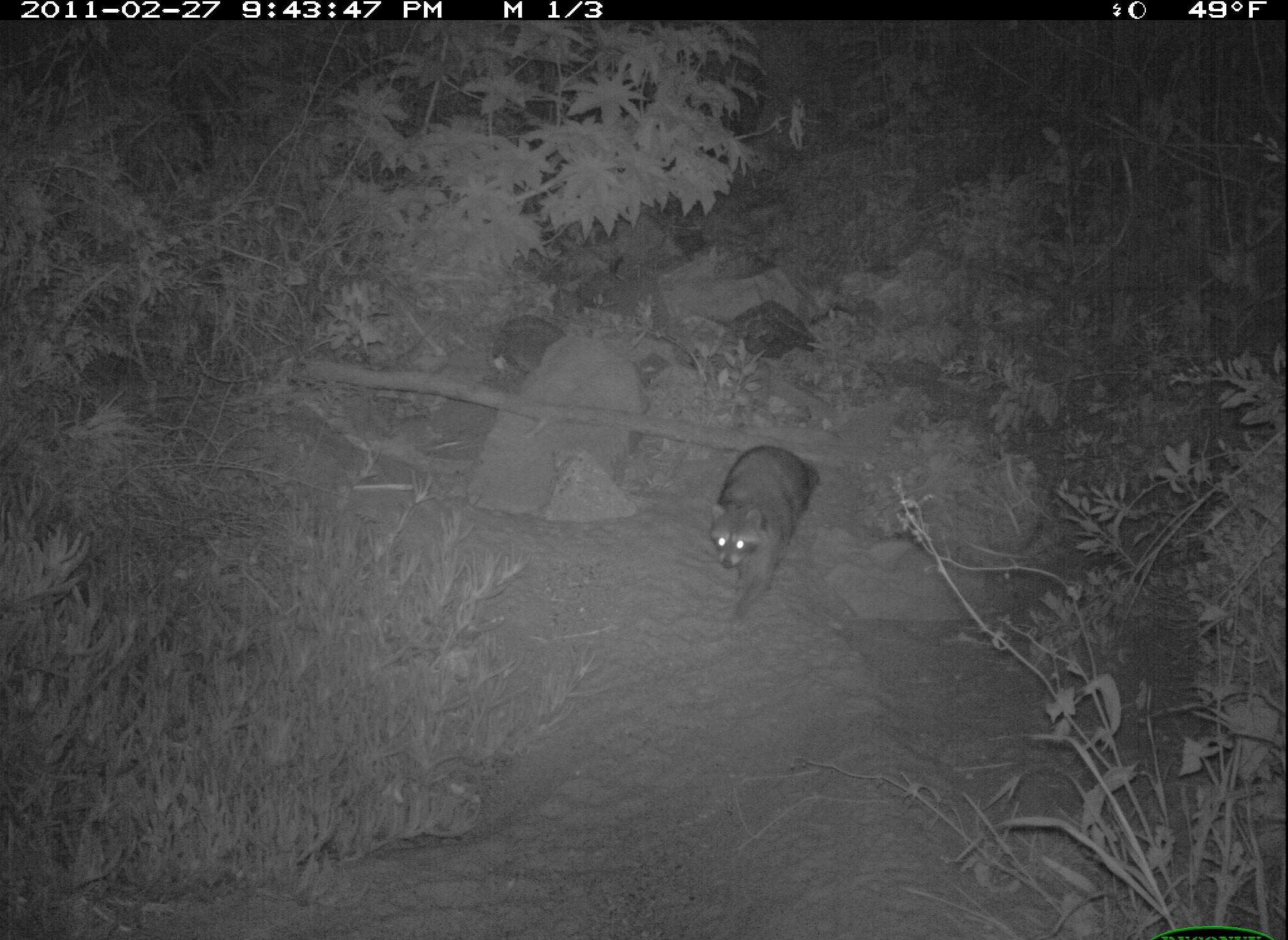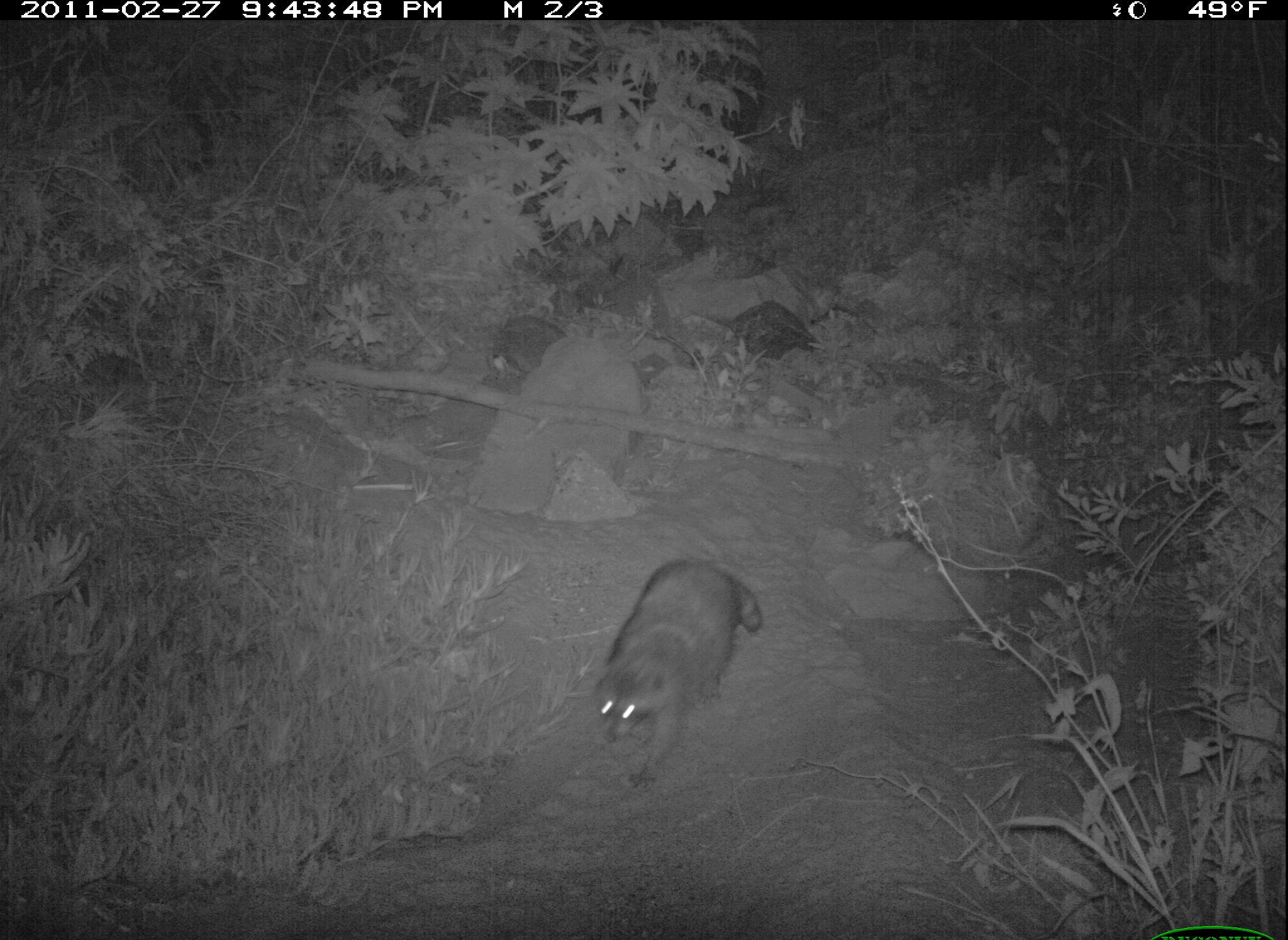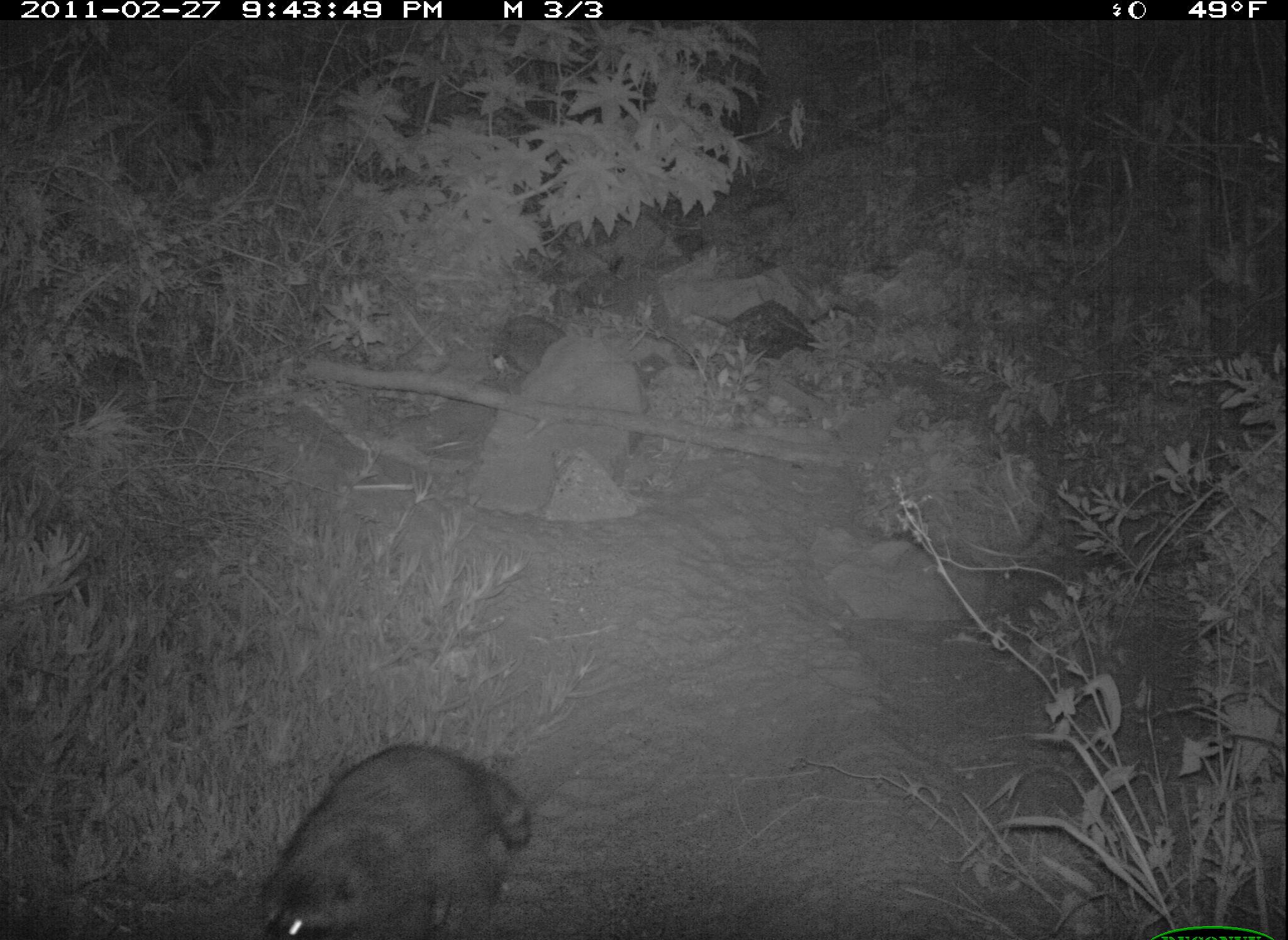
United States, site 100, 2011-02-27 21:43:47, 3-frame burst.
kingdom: Animalia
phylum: Chordata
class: Mammalia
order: Carnivora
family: Procyonidae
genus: Procyon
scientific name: Procyon lotor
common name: raccoon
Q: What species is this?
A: Raccoon (Procyon lotor).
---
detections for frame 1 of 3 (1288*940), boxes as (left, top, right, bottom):
raccoon: (702, 446, 828, 635)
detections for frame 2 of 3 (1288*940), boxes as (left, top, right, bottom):
raccoon: (583, 556, 771, 804)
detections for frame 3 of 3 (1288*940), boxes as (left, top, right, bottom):
raccoon: (253, 728, 555, 940)